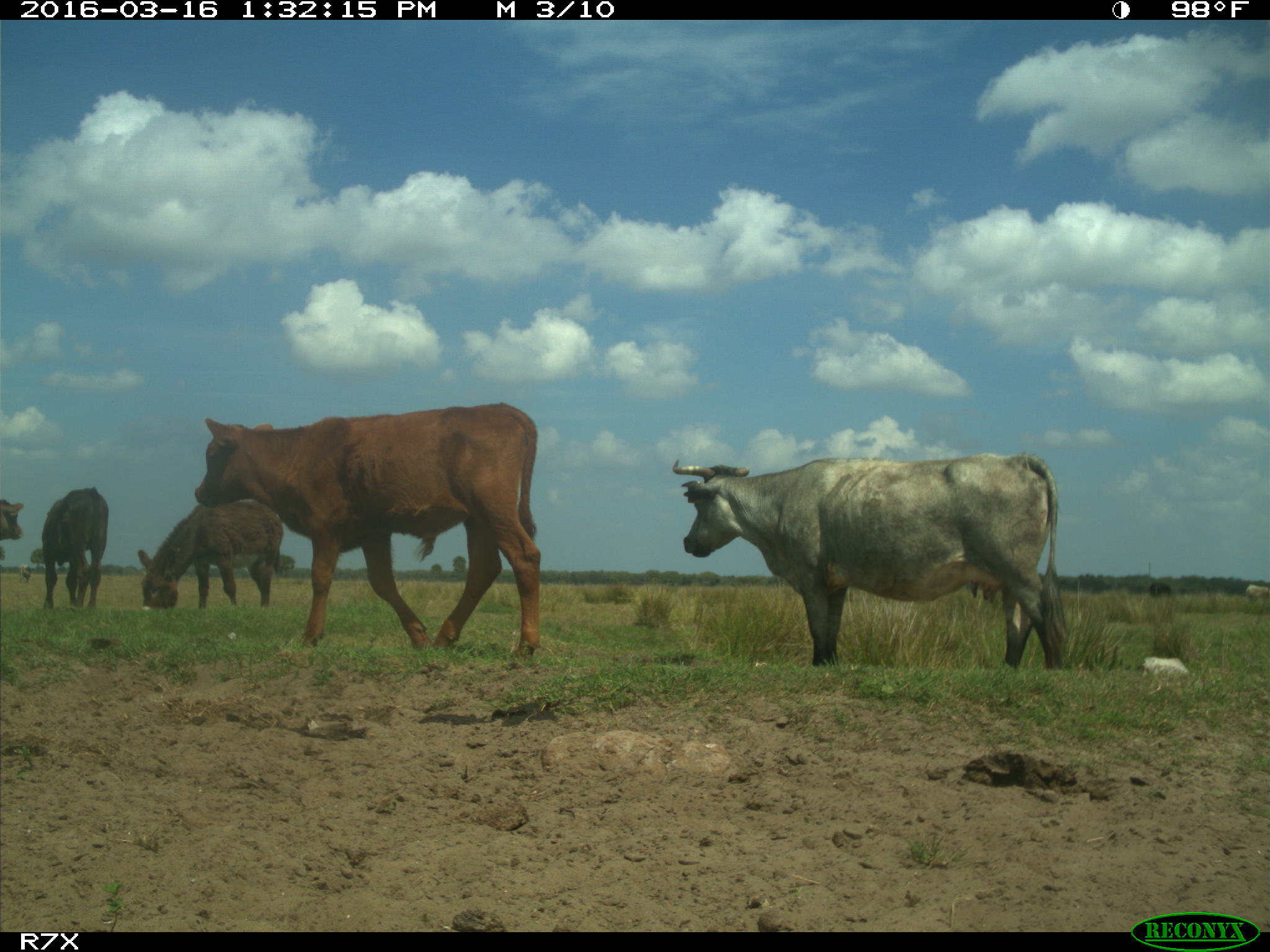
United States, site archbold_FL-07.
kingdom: Animalia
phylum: Chordata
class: Mammalia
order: Artiodactyla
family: Bovidae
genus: Bos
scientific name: Bos taurus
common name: domestic cow